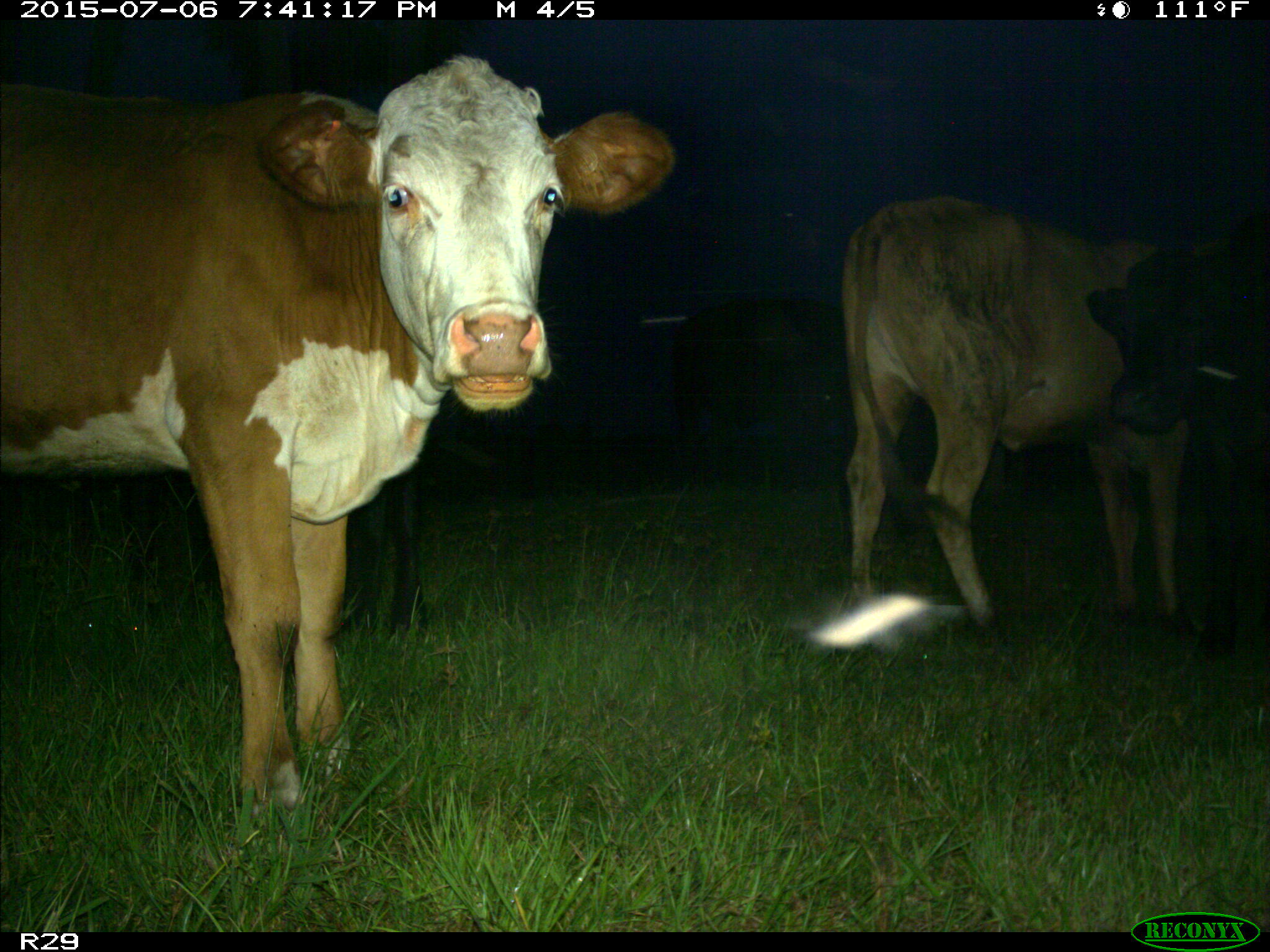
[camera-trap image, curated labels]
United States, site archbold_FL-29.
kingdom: Animalia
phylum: Chordata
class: Mammalia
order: Artiodactyla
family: Bovidae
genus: Bos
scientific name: Bos taurus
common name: domestic cow